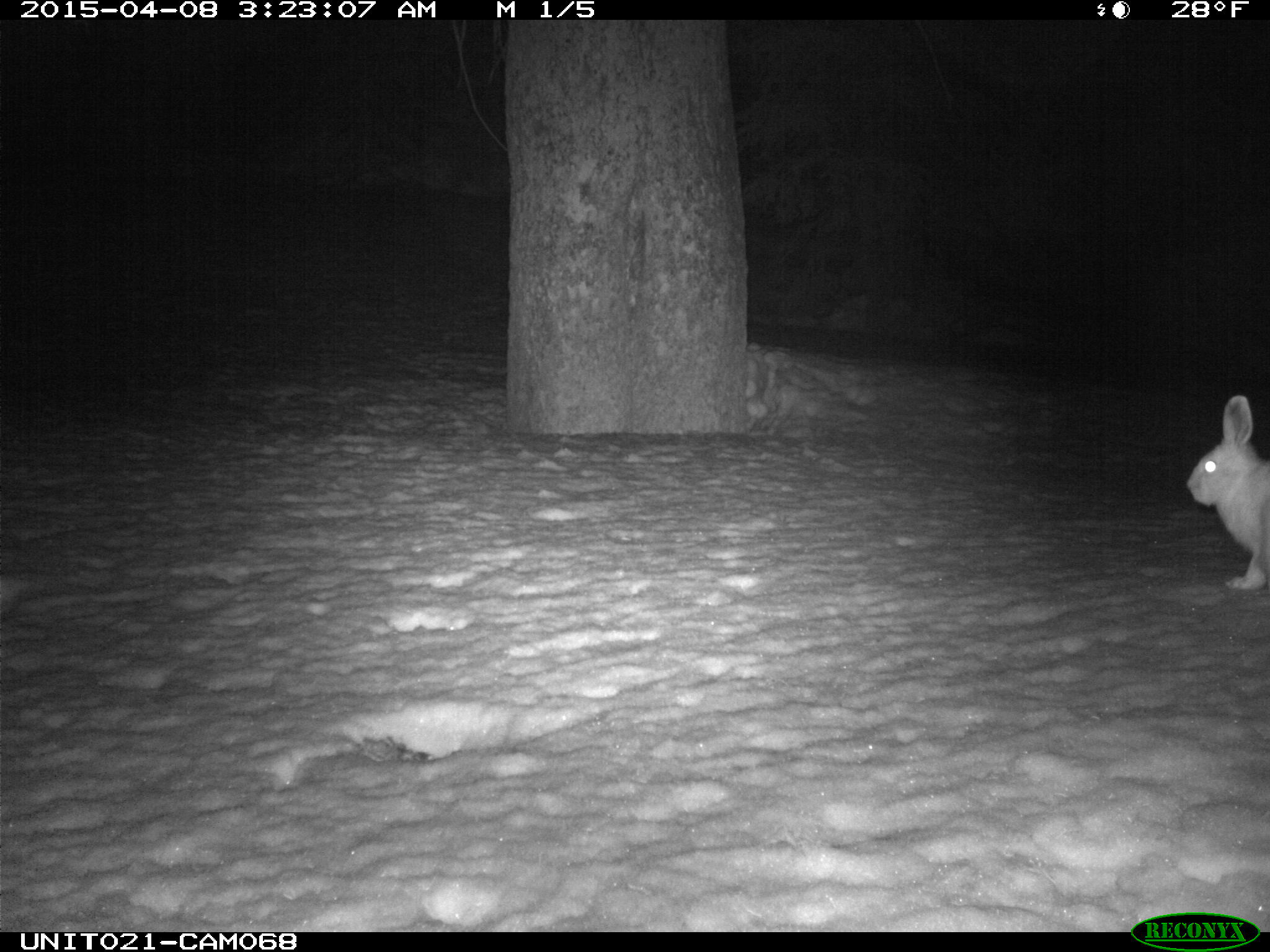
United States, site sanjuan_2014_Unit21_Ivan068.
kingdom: Animalia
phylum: Chordata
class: Mammalia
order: Lagomorpha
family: Leporidae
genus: Lepus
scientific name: Lepus americanus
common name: snowshoe hare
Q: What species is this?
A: Lepus americanus (snowshoe hare).